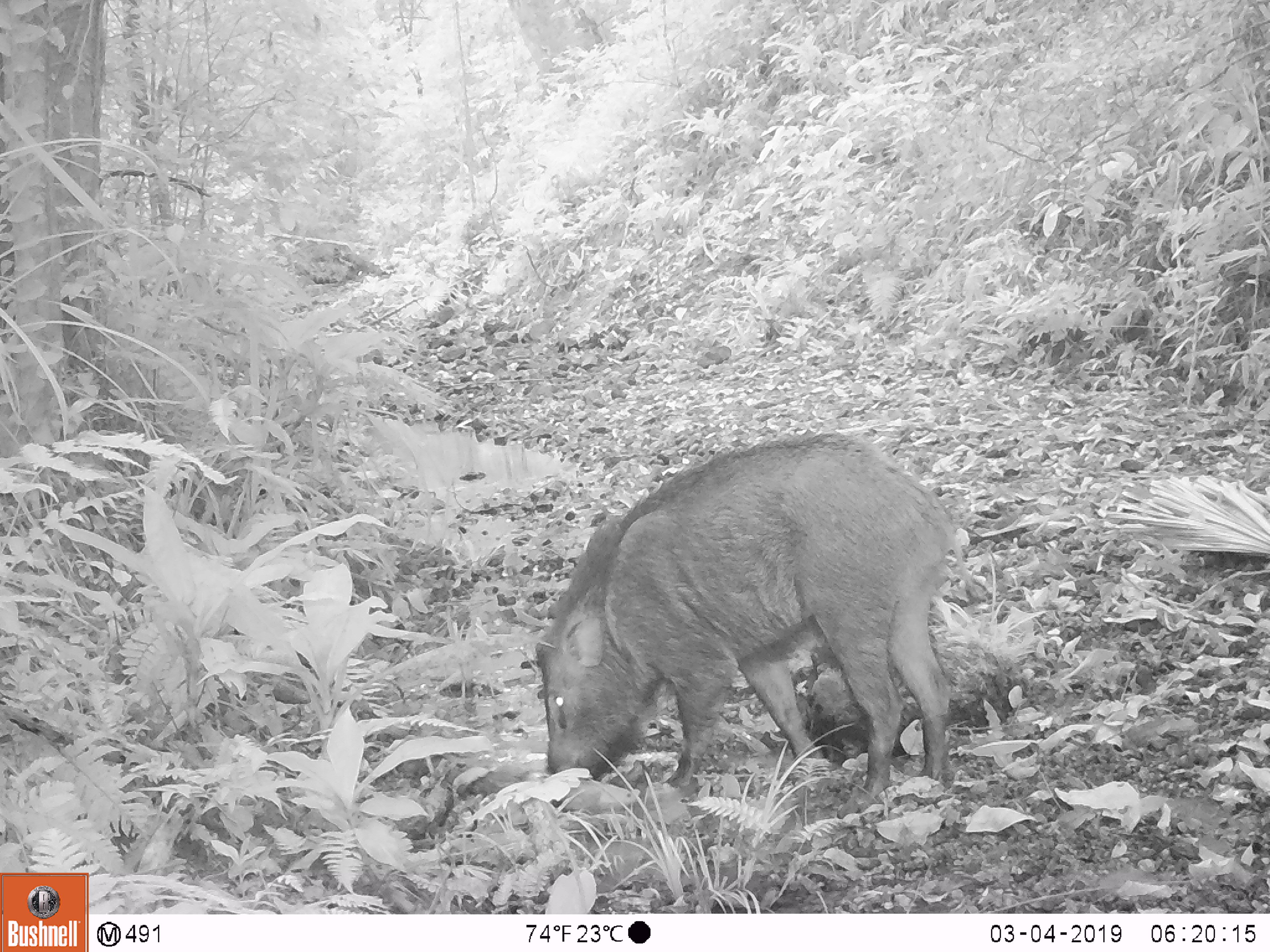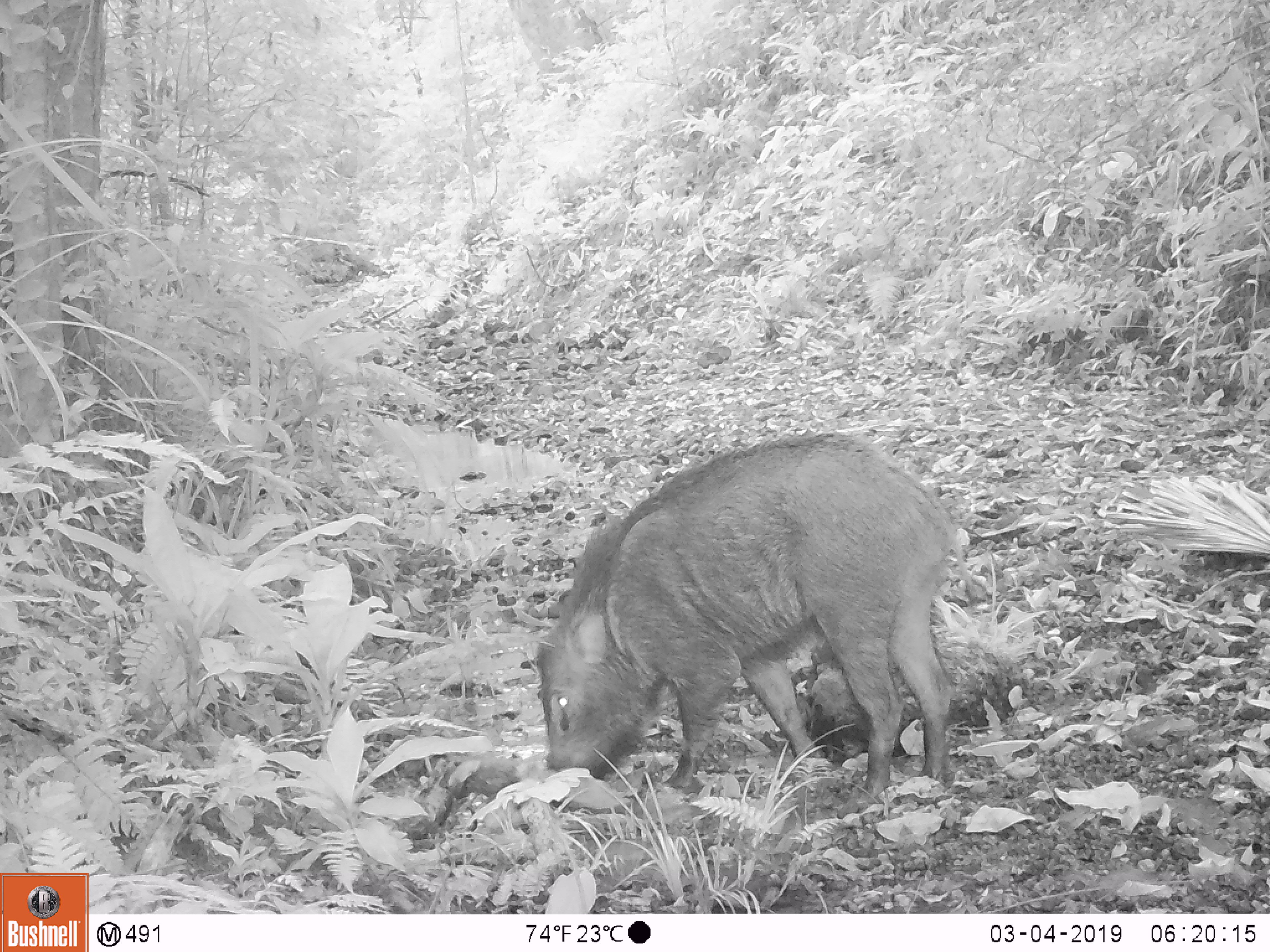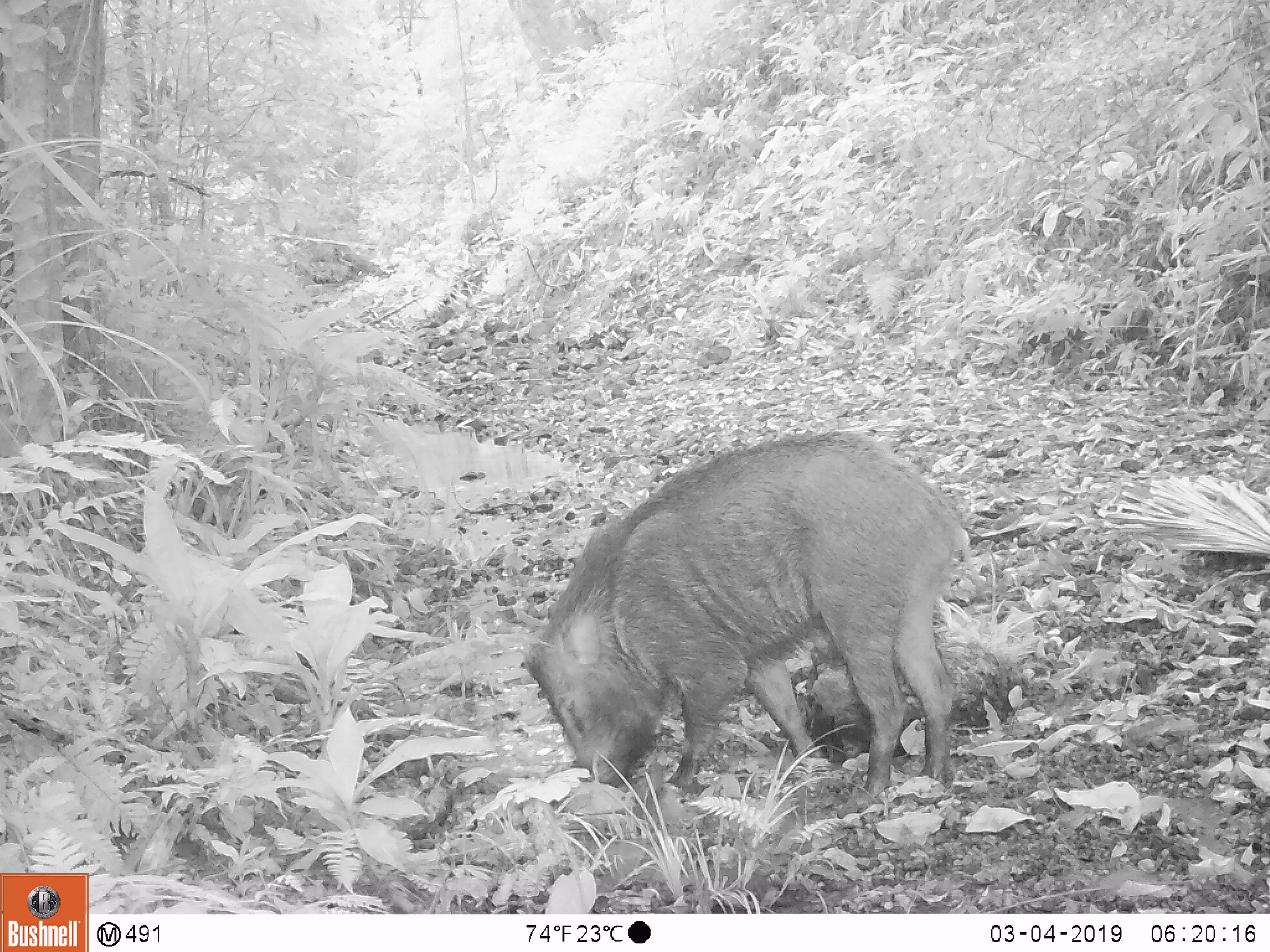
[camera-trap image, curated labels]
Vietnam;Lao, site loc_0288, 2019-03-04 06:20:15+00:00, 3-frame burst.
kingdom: Animalia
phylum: Chordata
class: Mammalia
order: Artiodactyla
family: Suidae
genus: Sus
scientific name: Sus scrofa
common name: eurasian wild pig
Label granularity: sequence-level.